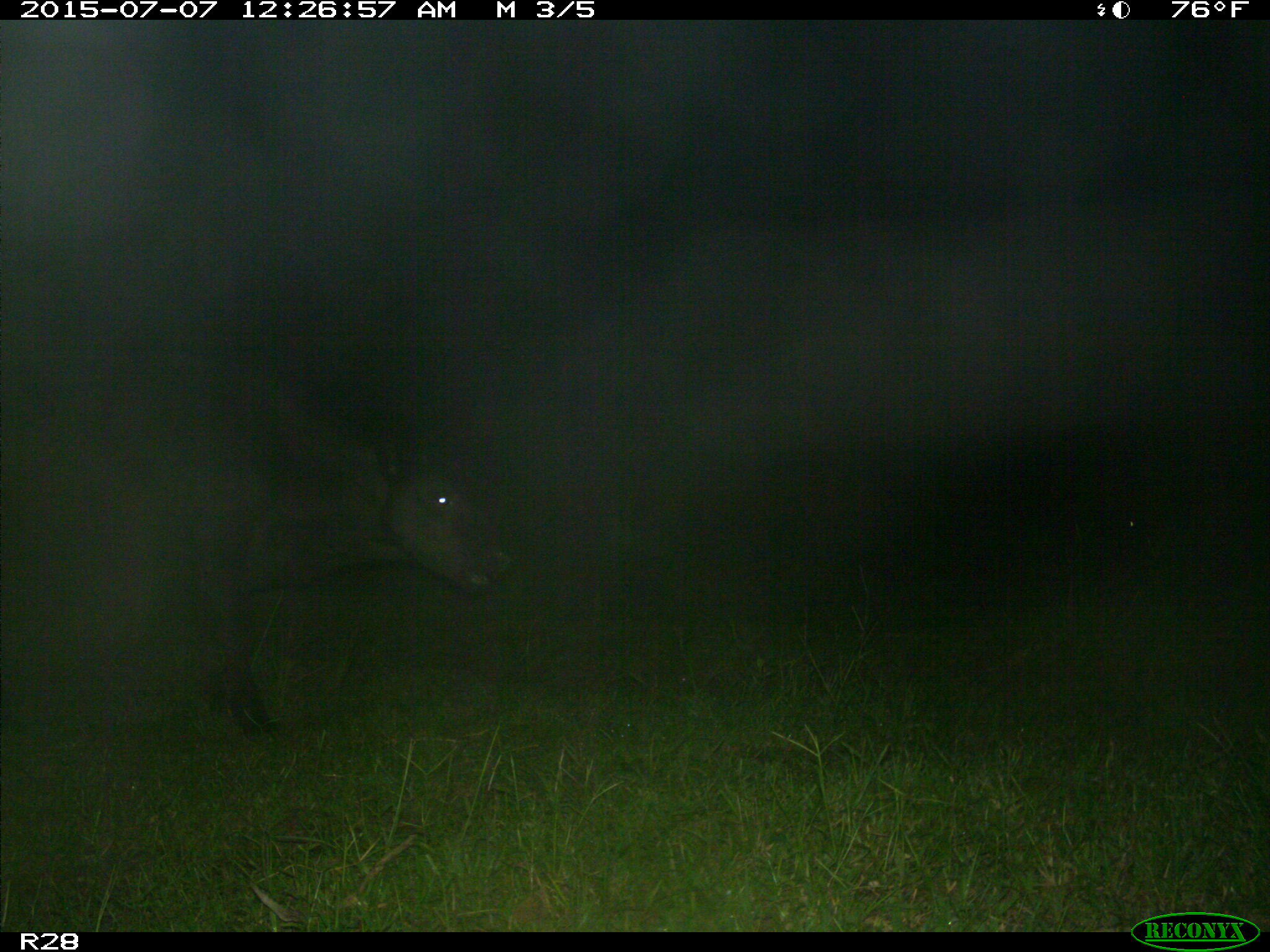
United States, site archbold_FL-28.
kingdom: Animalia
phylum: Chordata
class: Mammalia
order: Artiodactyla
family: Bovidae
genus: Bos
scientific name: Bos taurus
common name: domestic cow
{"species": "Bos taurus (domestic cow)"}